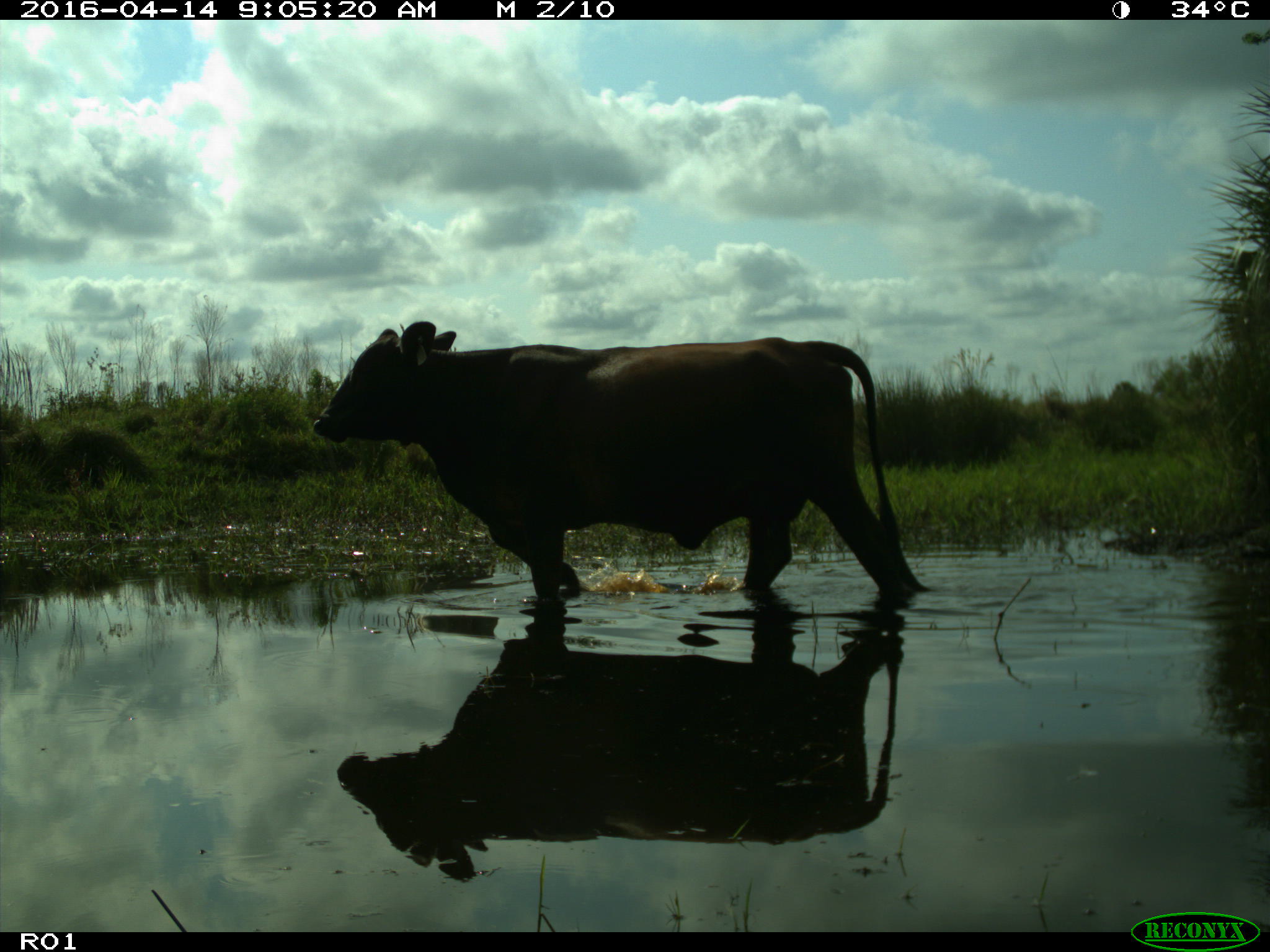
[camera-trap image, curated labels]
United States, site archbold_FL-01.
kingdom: Animalia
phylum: Chordata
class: Mammalia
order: Artiodactyla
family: Bovidae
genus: Bos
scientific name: Bos taurus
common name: domestic cow